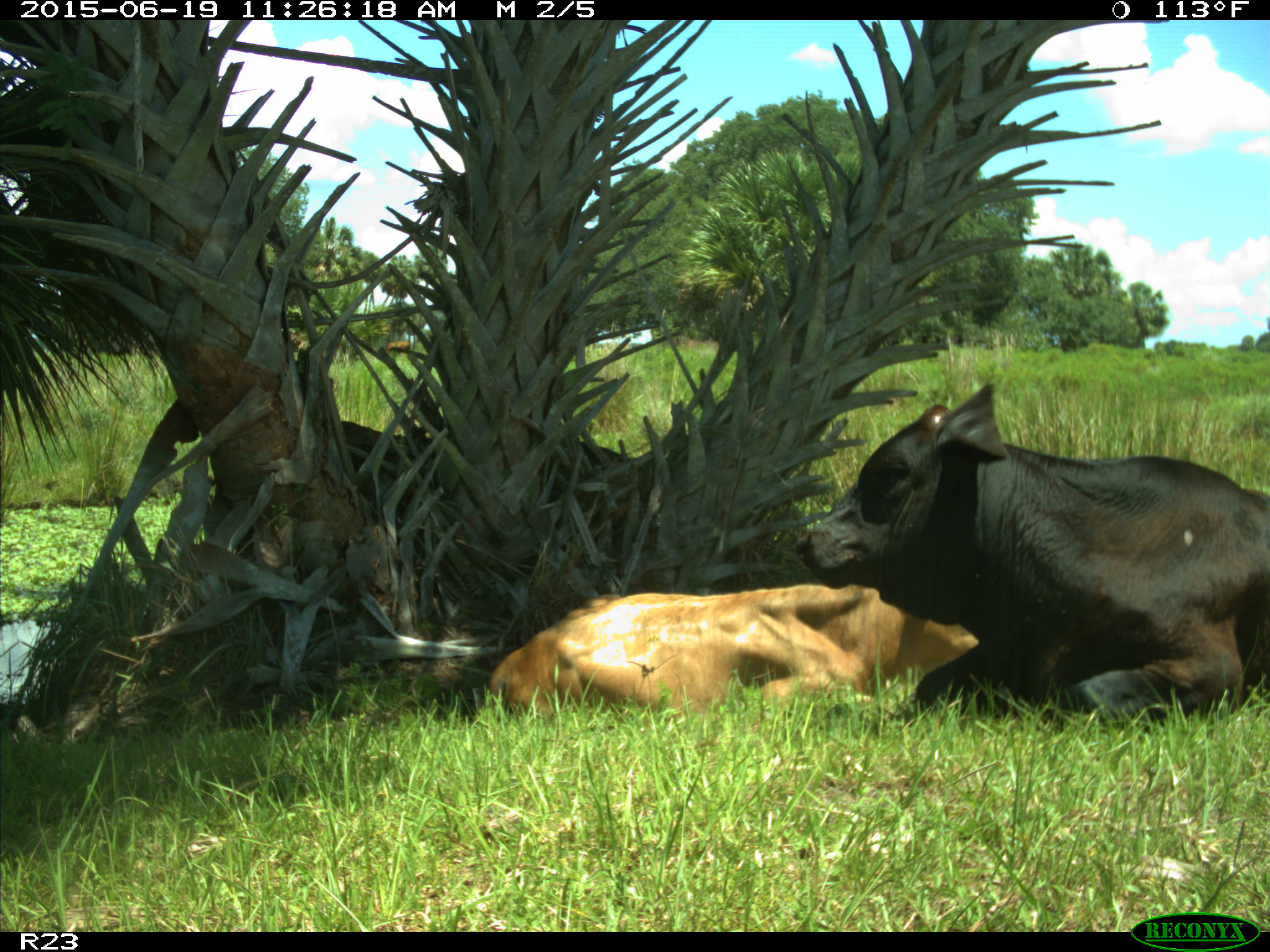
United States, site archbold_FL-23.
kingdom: Animalia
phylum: Chordata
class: Mammalia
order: Artiodactyla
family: Bovidae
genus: Bos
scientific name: Bos taurus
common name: domestic cow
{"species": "Bos taurus (domestic cow)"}